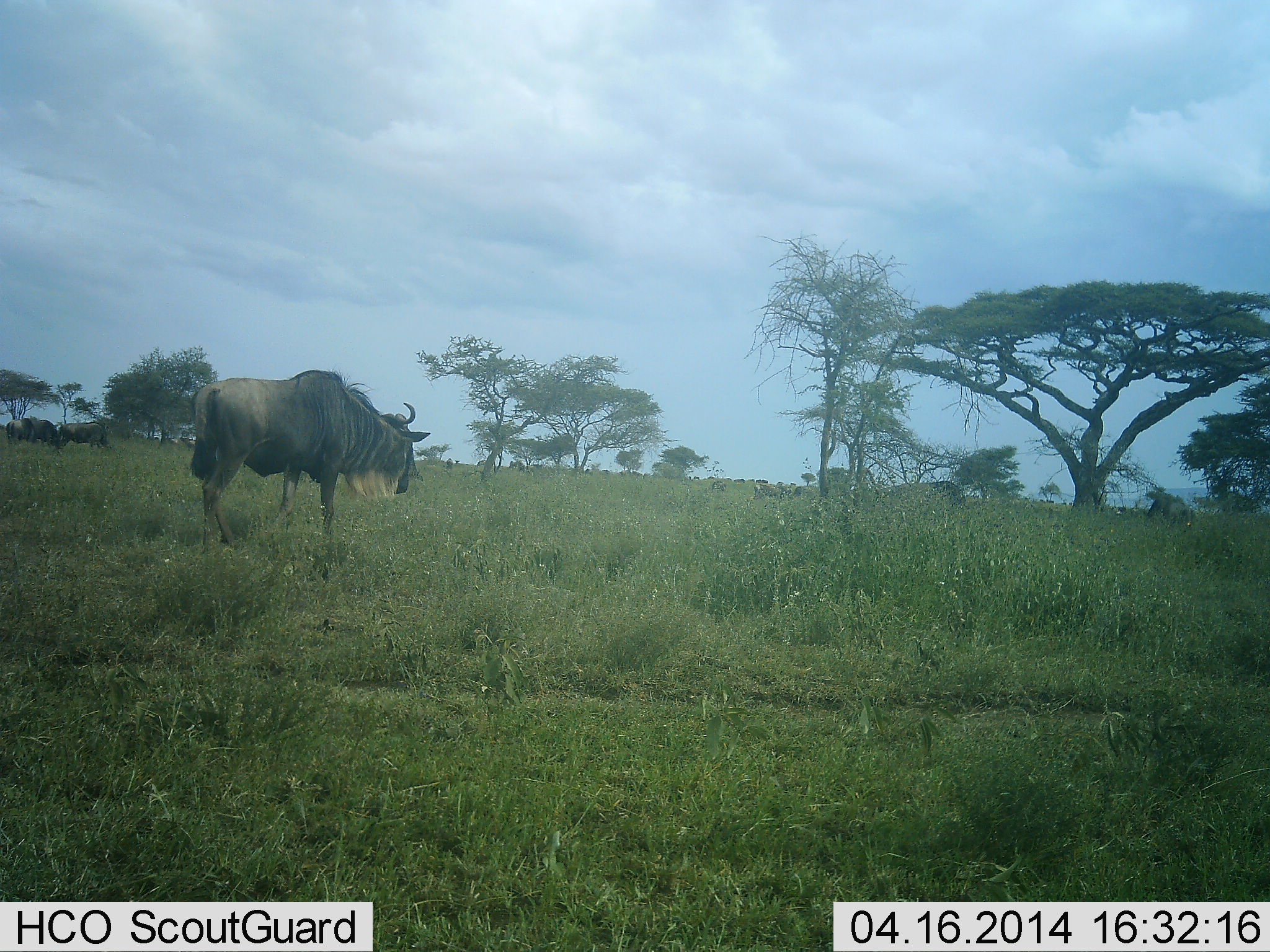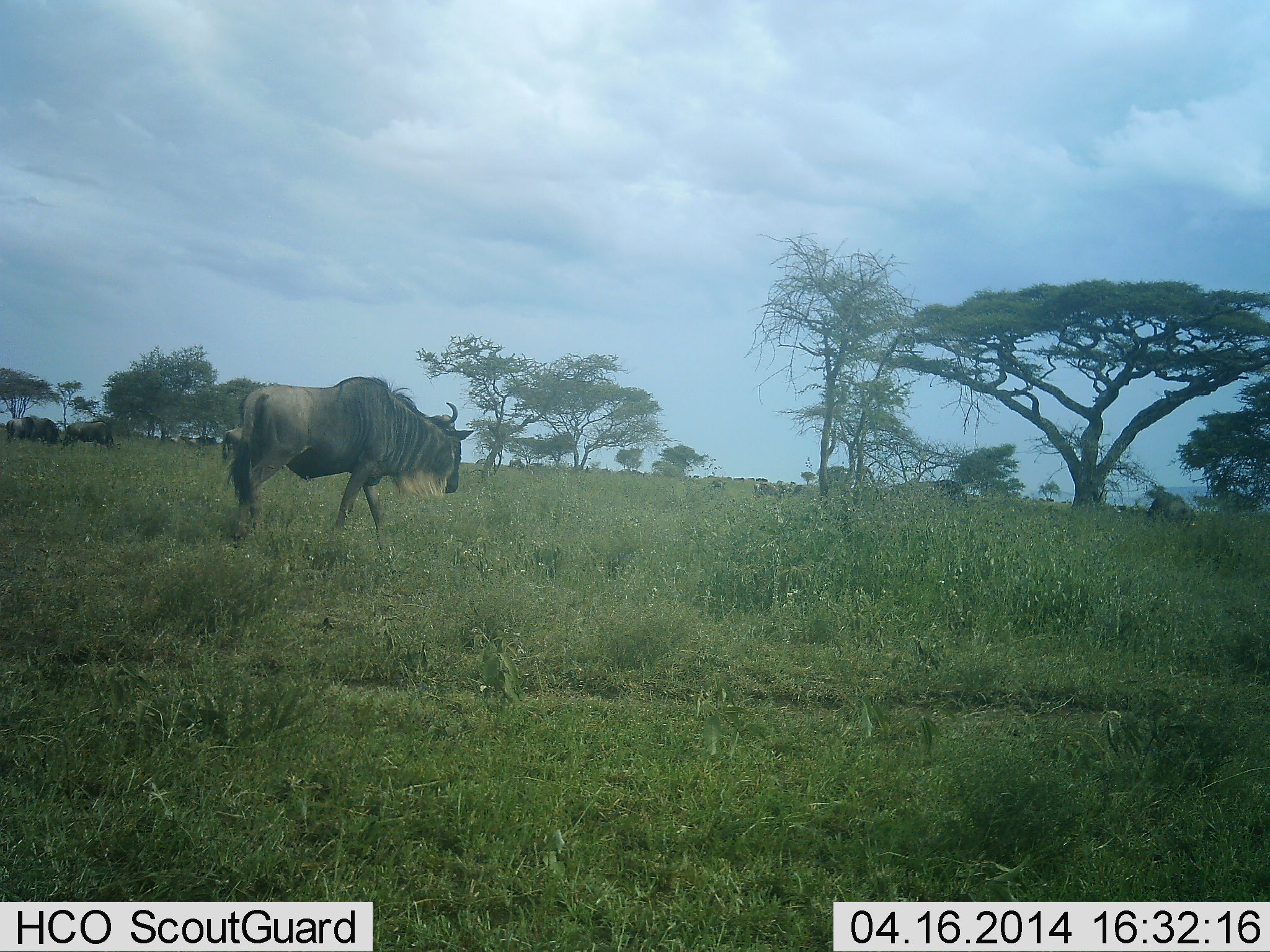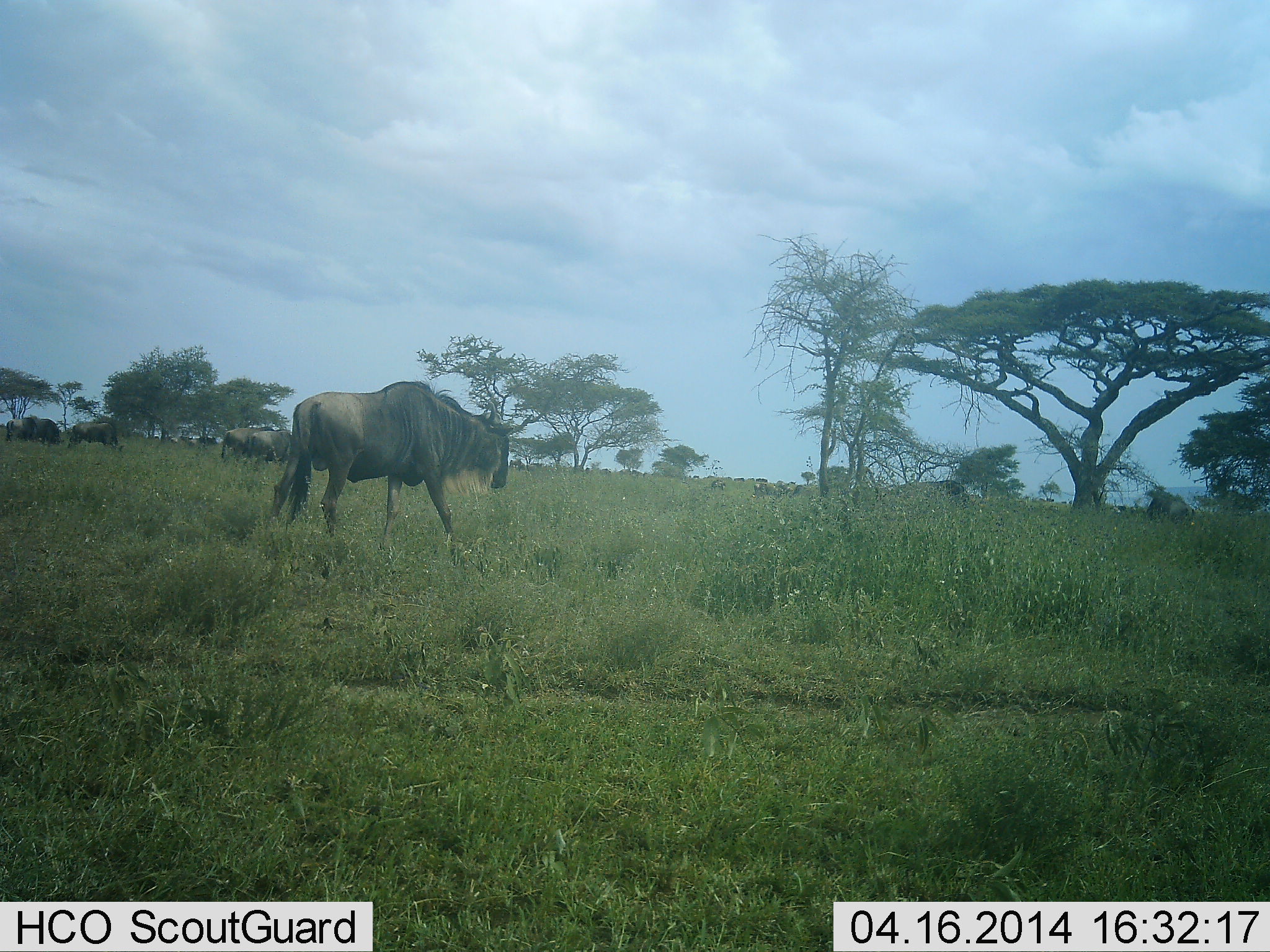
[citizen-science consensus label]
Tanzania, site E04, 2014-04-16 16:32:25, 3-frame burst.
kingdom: Animalia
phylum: Chordata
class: Mammalia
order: Artiodactyla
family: Bovidae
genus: Connochaetes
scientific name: Connochaetes taurinus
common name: blue wildebeest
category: wildebeest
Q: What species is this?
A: Wildebeest (blue wildebeest) (Connochaetes taurinus).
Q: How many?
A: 8.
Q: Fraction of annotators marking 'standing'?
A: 30%.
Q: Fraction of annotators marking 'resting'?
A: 0%.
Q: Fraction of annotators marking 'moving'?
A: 80%.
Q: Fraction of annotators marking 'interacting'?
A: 0%.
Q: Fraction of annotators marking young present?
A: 0%.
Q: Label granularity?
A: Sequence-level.